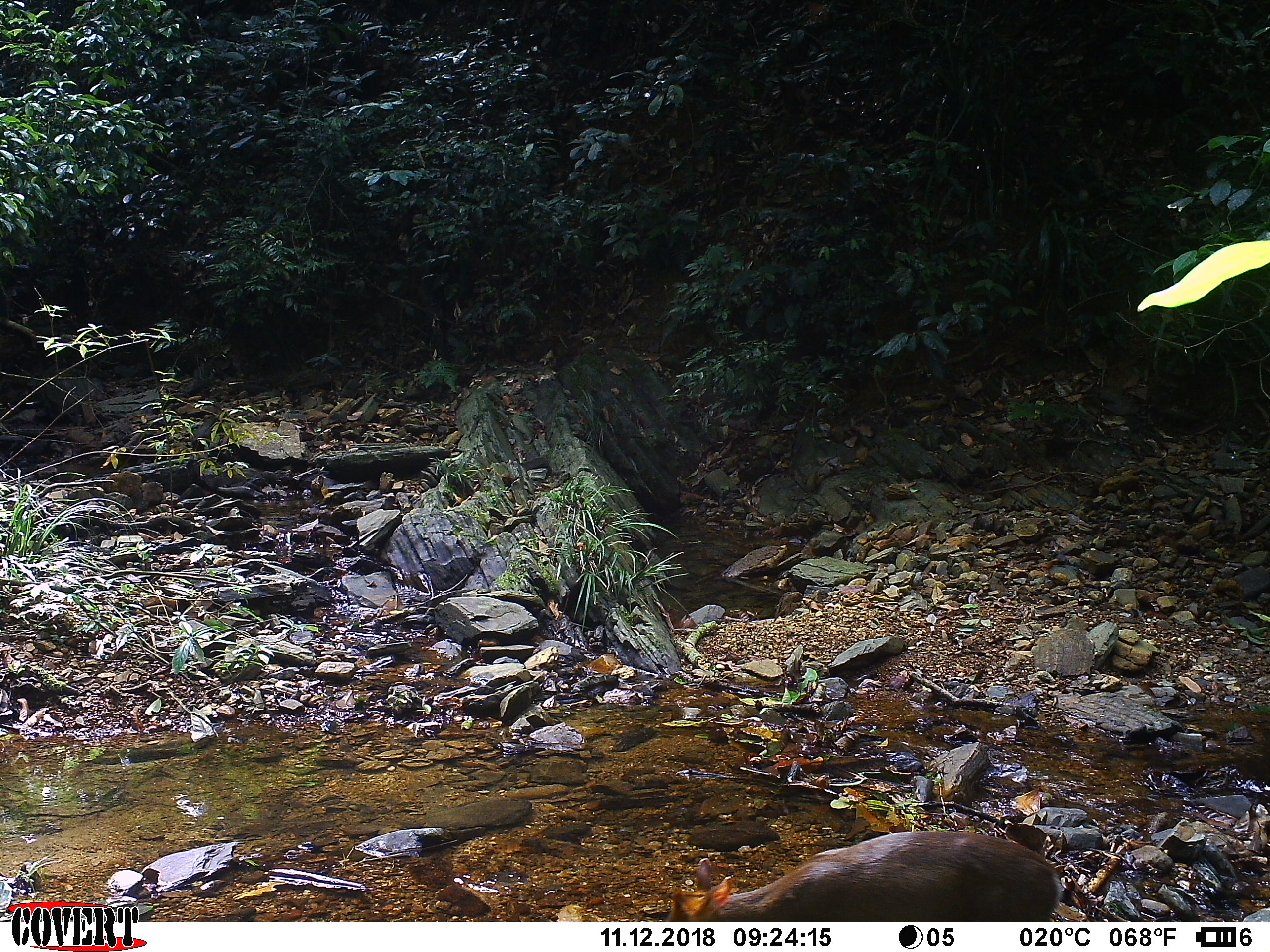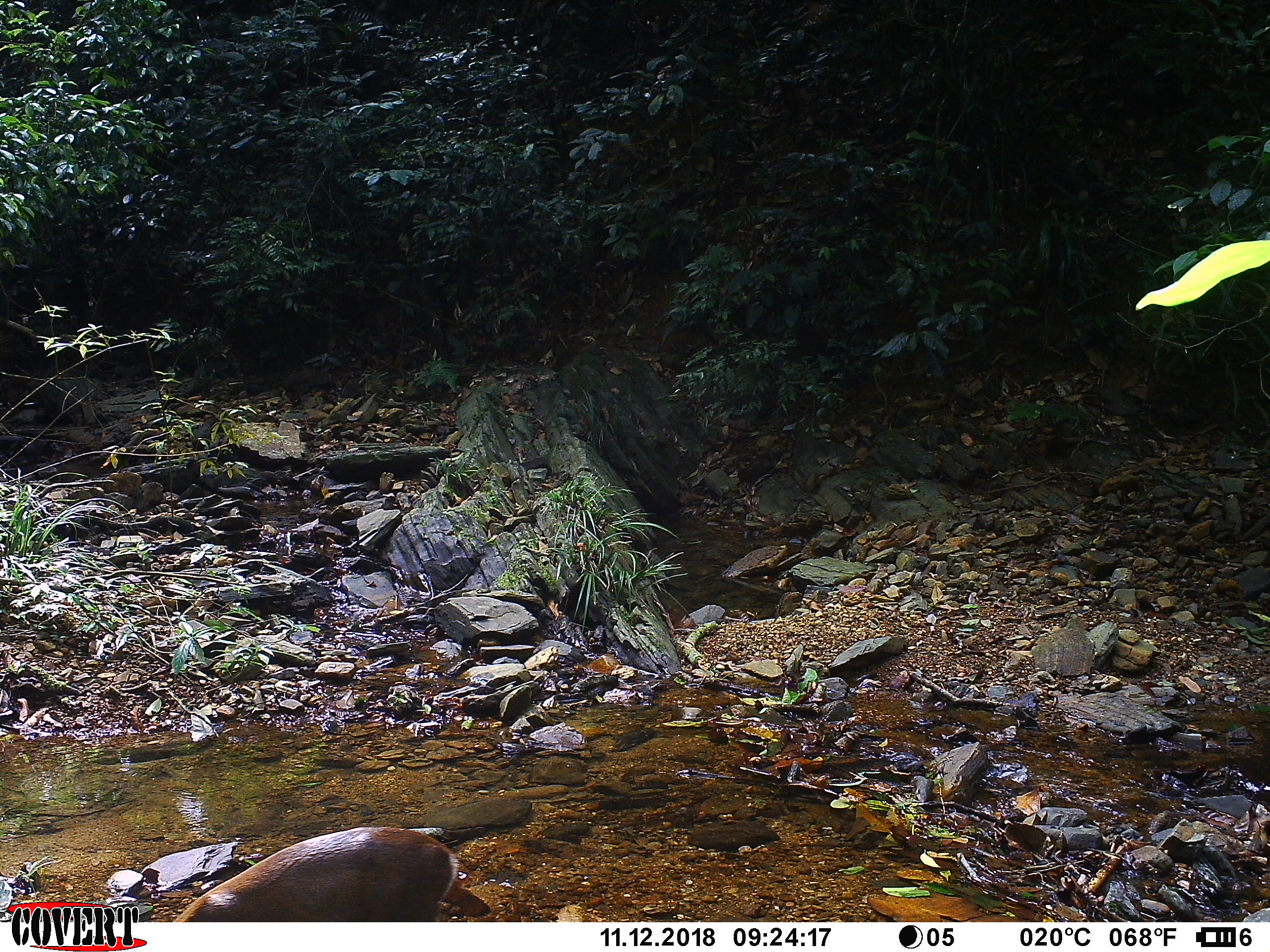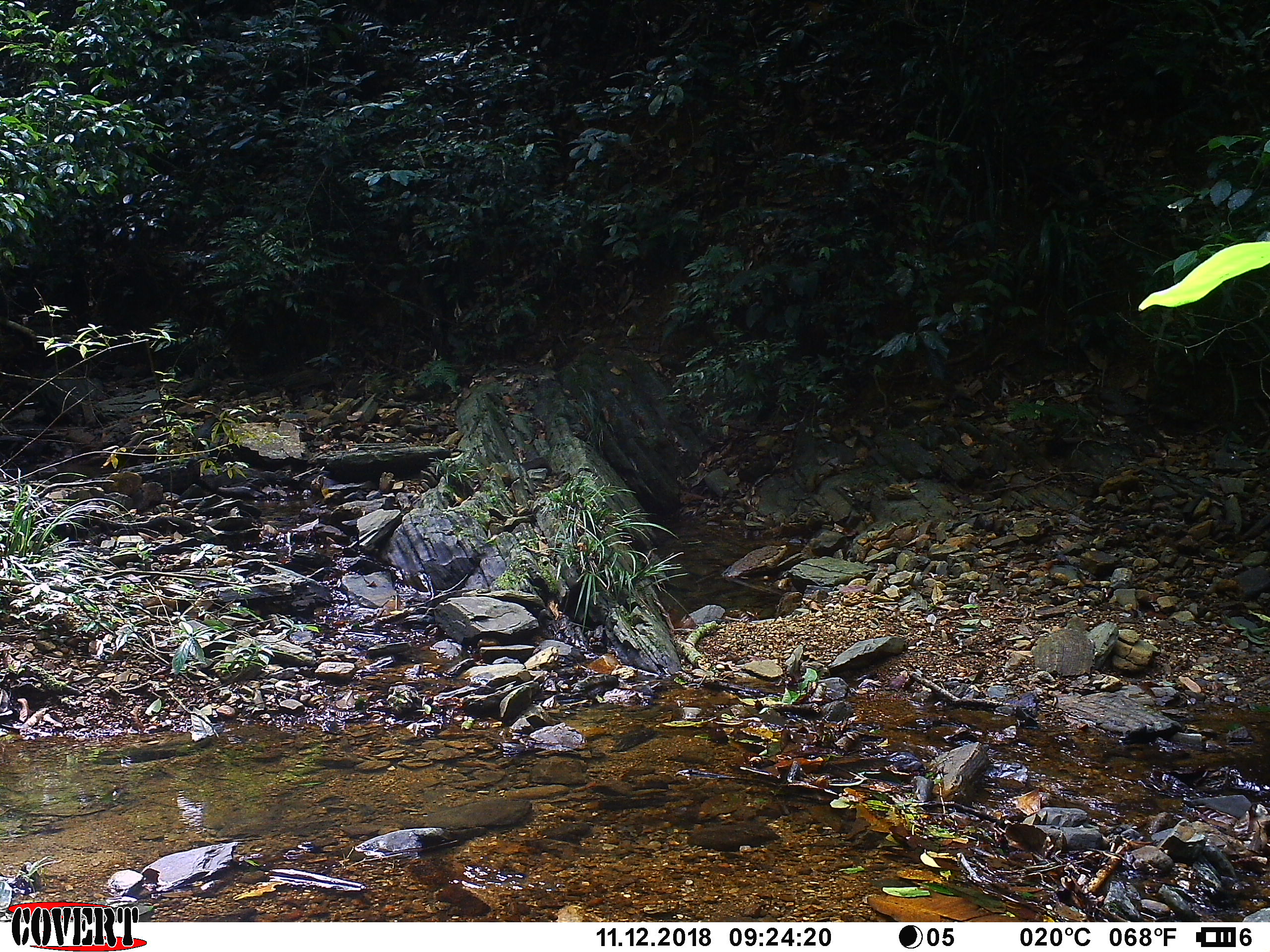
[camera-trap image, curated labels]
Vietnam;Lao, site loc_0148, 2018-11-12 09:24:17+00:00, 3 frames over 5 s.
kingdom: Animalia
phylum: Chordata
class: Mammalia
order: Artiodactyla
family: Cervidae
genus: Muntiacus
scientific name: Muntiacus rooseveltorum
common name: roosevelt's muntjac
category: roosevelts muntjac group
Roosevelts muntjac group (roosevelt's muntjac) (Muntiacus rooseveltorum). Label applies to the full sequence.